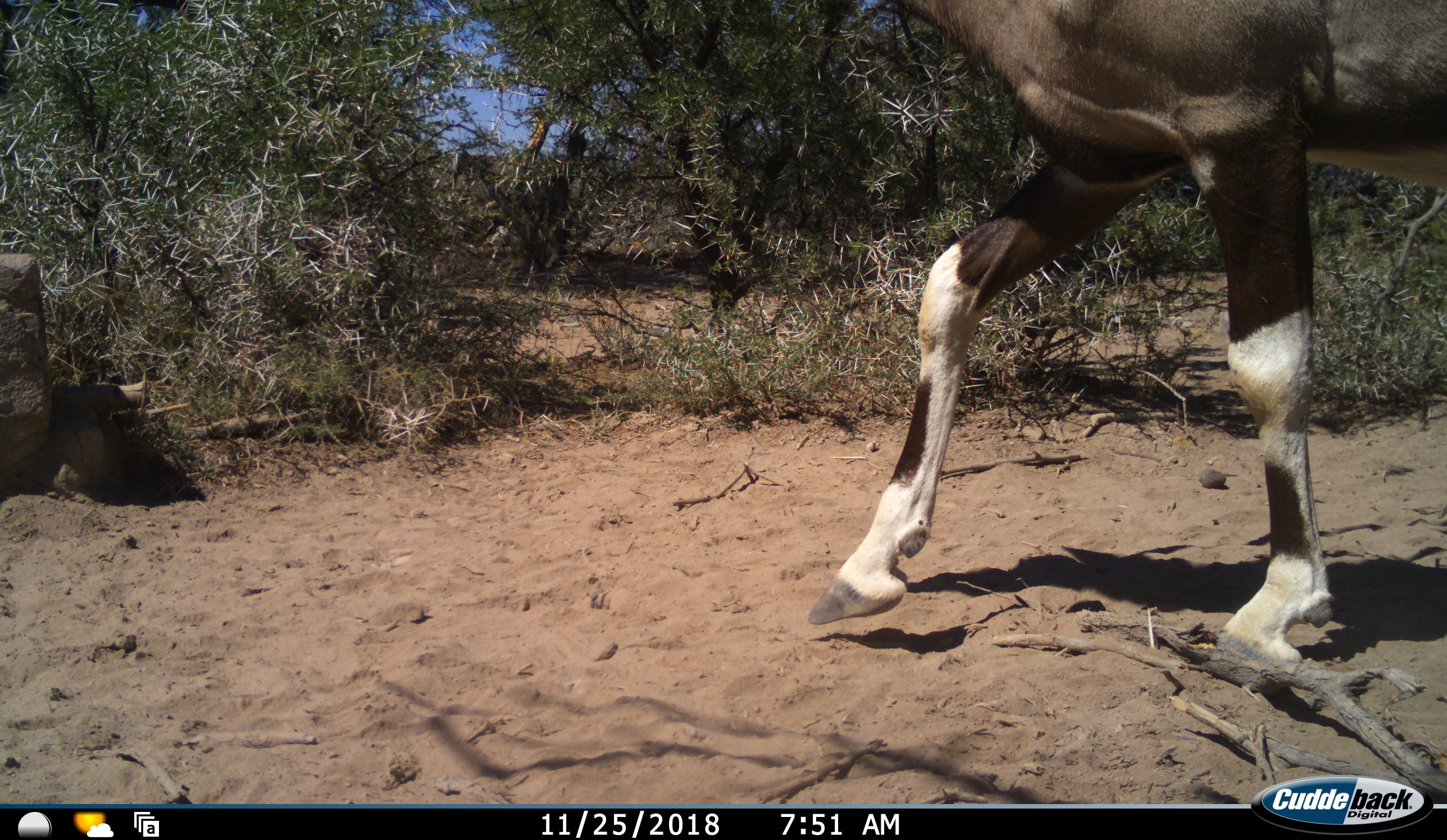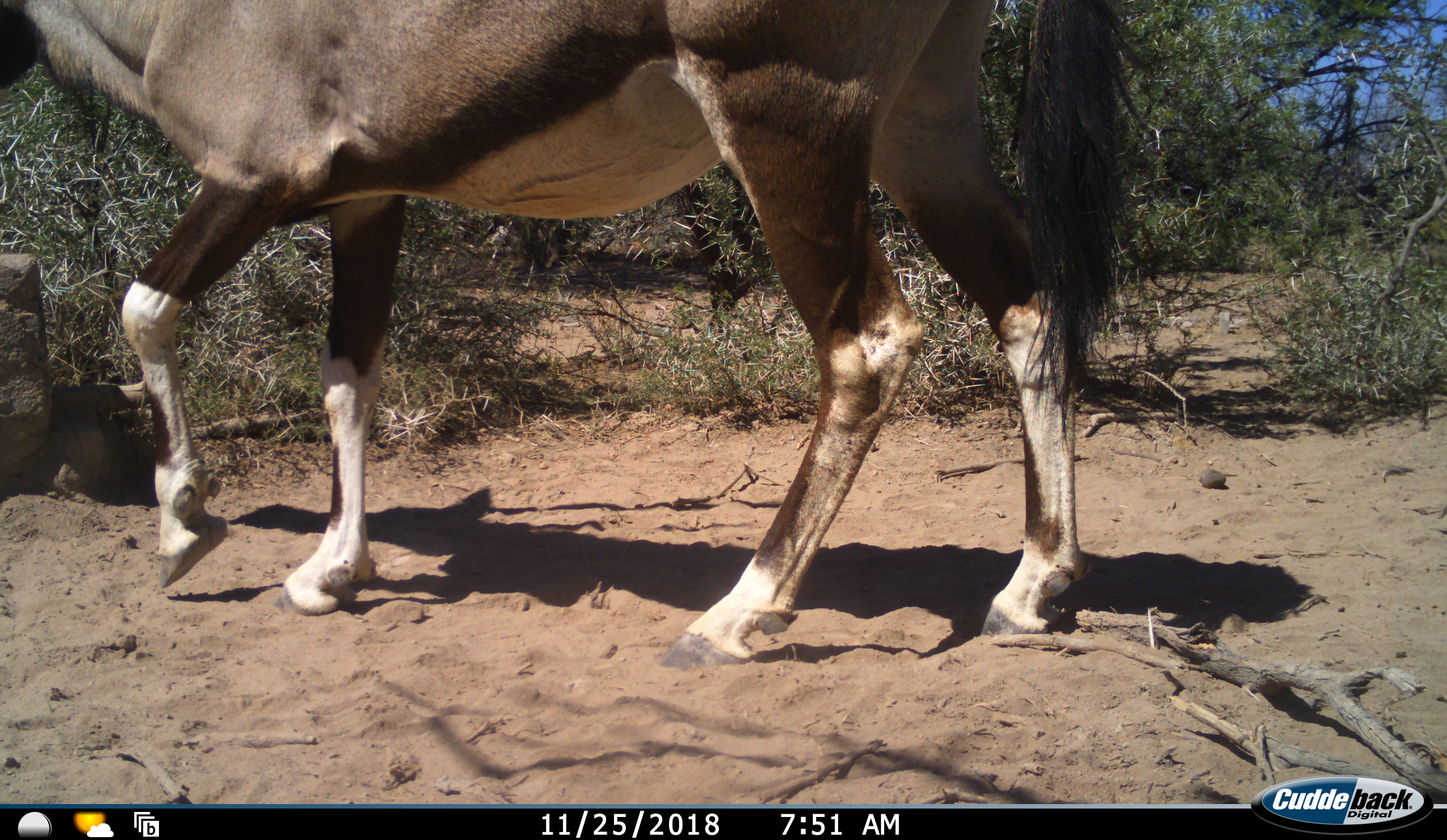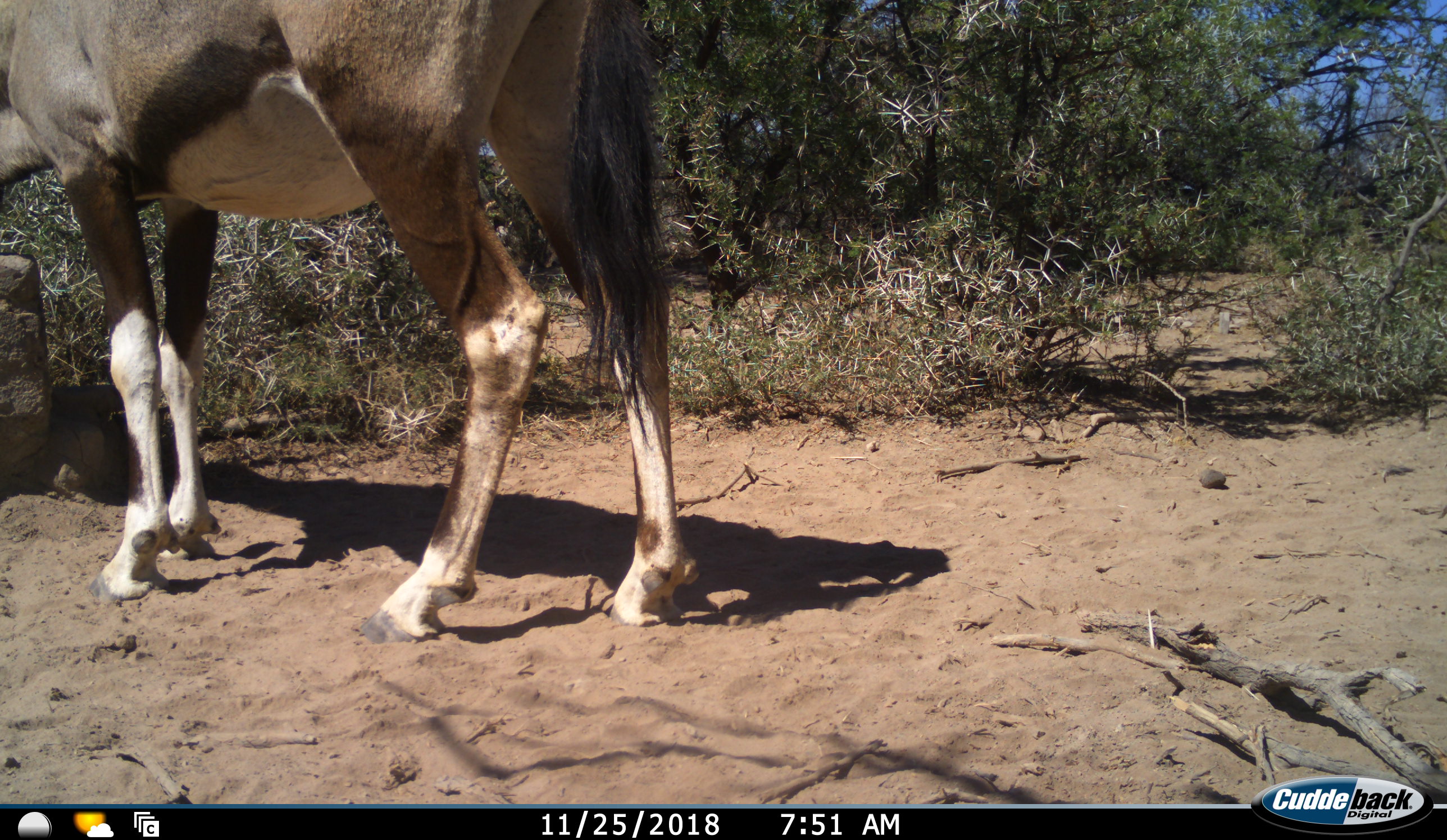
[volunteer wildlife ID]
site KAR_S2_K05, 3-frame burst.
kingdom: Animalia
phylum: Chordata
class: Mammalia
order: Artiodactyla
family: Bovidae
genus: Oryx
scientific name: Oryx gazella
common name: gemsbok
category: oryx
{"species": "oryx (gemsbok) (Oryx gazella)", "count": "1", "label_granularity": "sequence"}